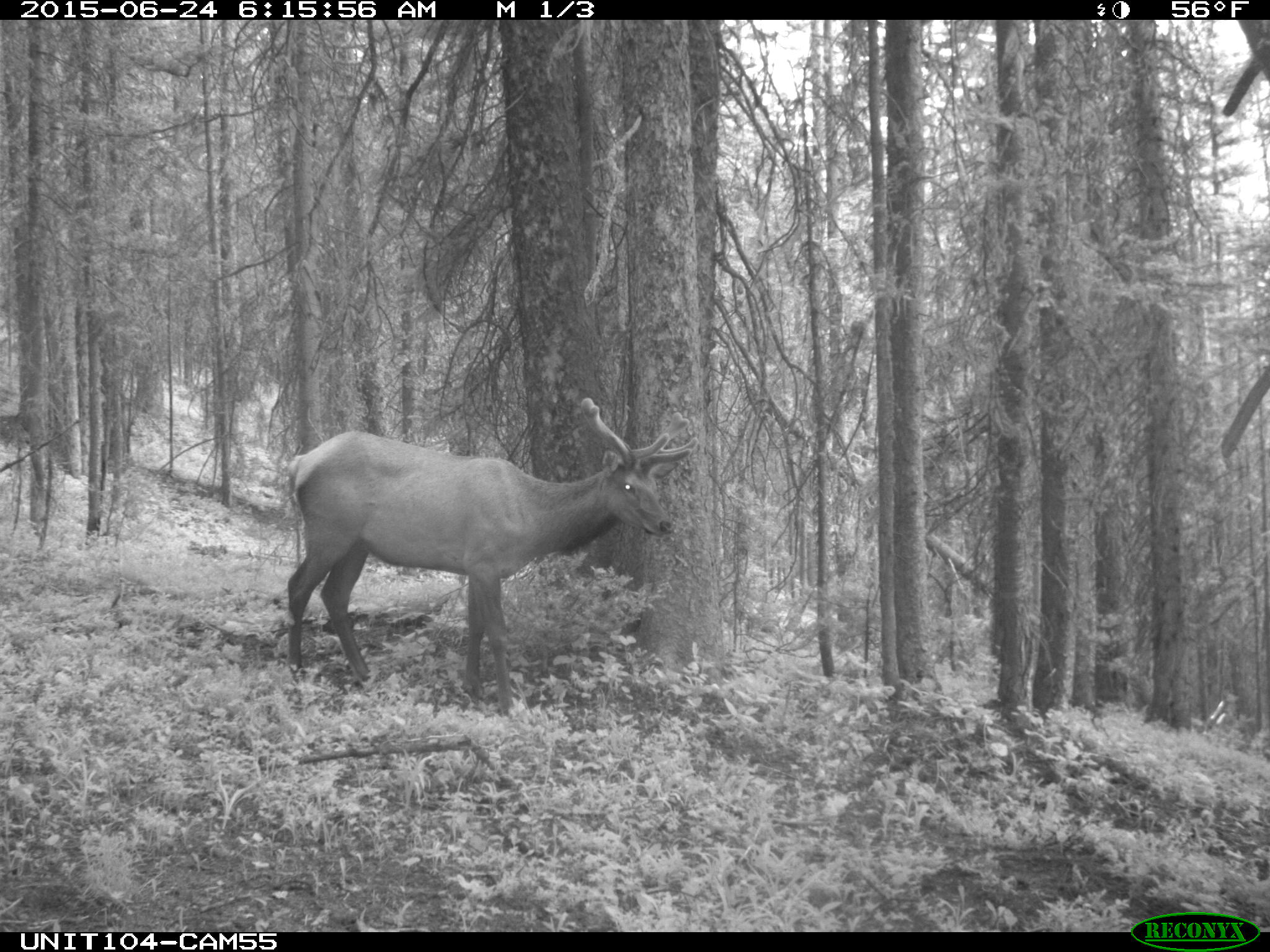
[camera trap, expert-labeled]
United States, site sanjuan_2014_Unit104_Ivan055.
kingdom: Animalia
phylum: Chordata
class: Mammalia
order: Artiodactyla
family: Cervidae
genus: Cervus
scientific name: Cervus elaphus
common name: red deer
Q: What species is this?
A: Cervus elaphus (red deer).